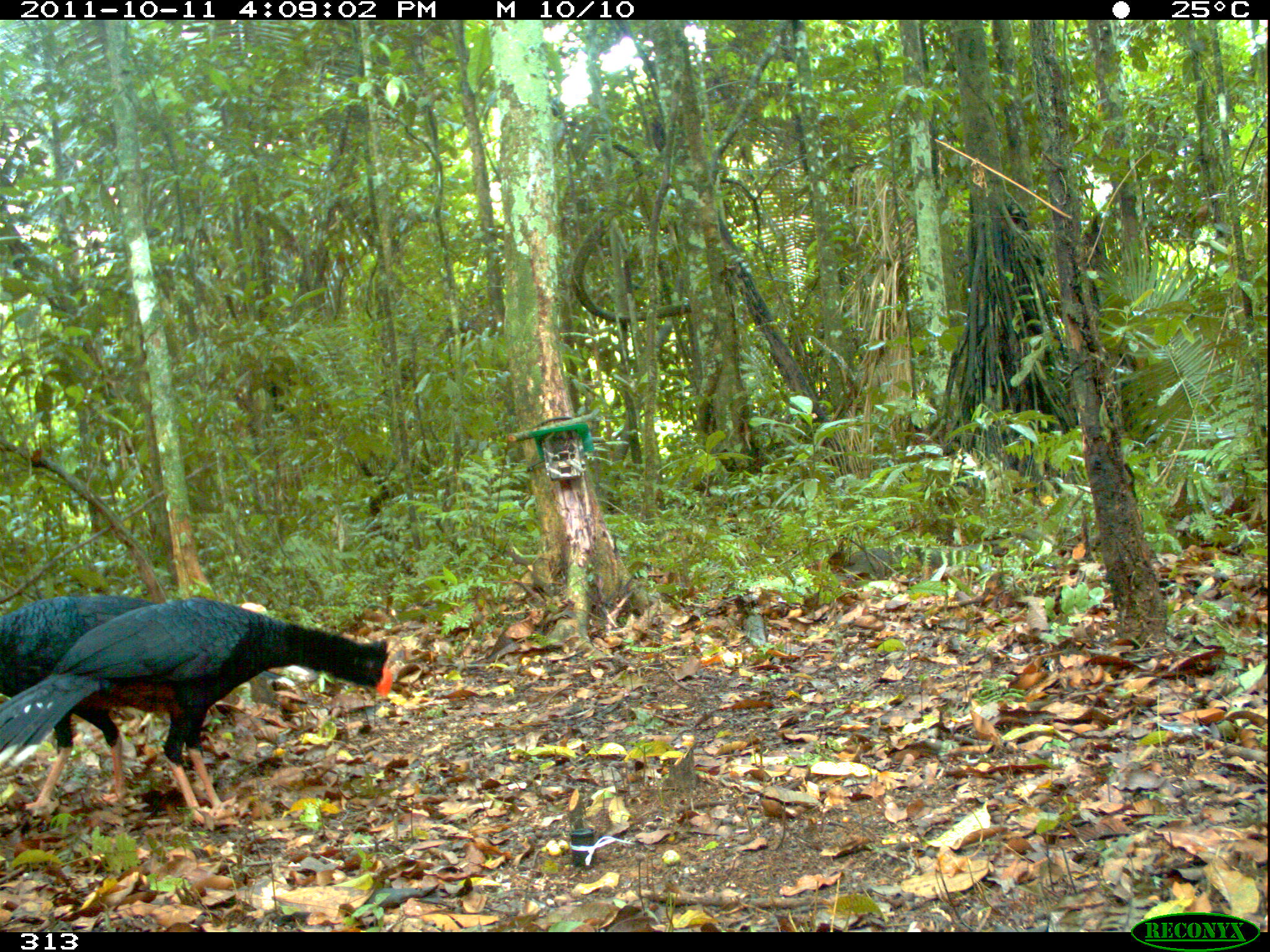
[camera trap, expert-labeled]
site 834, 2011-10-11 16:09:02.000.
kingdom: Animalia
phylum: Chordata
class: Aves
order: Galliformes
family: Cracidae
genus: Mitu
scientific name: Mitu tuberosum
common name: razor-billed curassow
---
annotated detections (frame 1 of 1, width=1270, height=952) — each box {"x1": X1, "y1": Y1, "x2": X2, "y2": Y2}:
mitu tuberosum: {"x1": 1, "y1": 597, "x2": 393, "y2": 824}; {"x1": 0, "y1": 594, "x2": 295, "y2": 815}